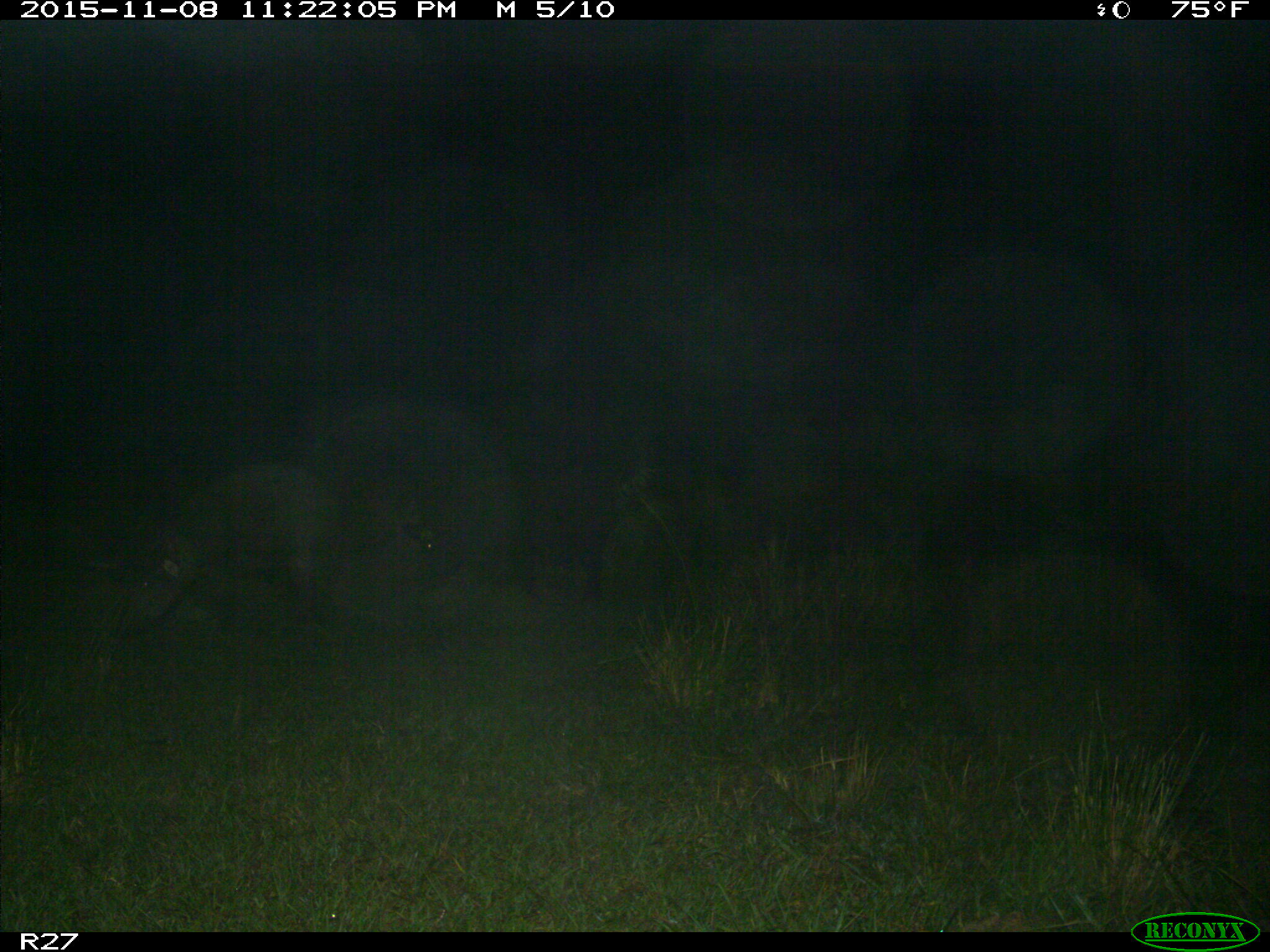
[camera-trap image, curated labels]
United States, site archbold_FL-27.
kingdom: Animalia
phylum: Chordata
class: Mammalia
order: Artiodactyla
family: Suidae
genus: Sus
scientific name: Sus scrofa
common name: wild boar